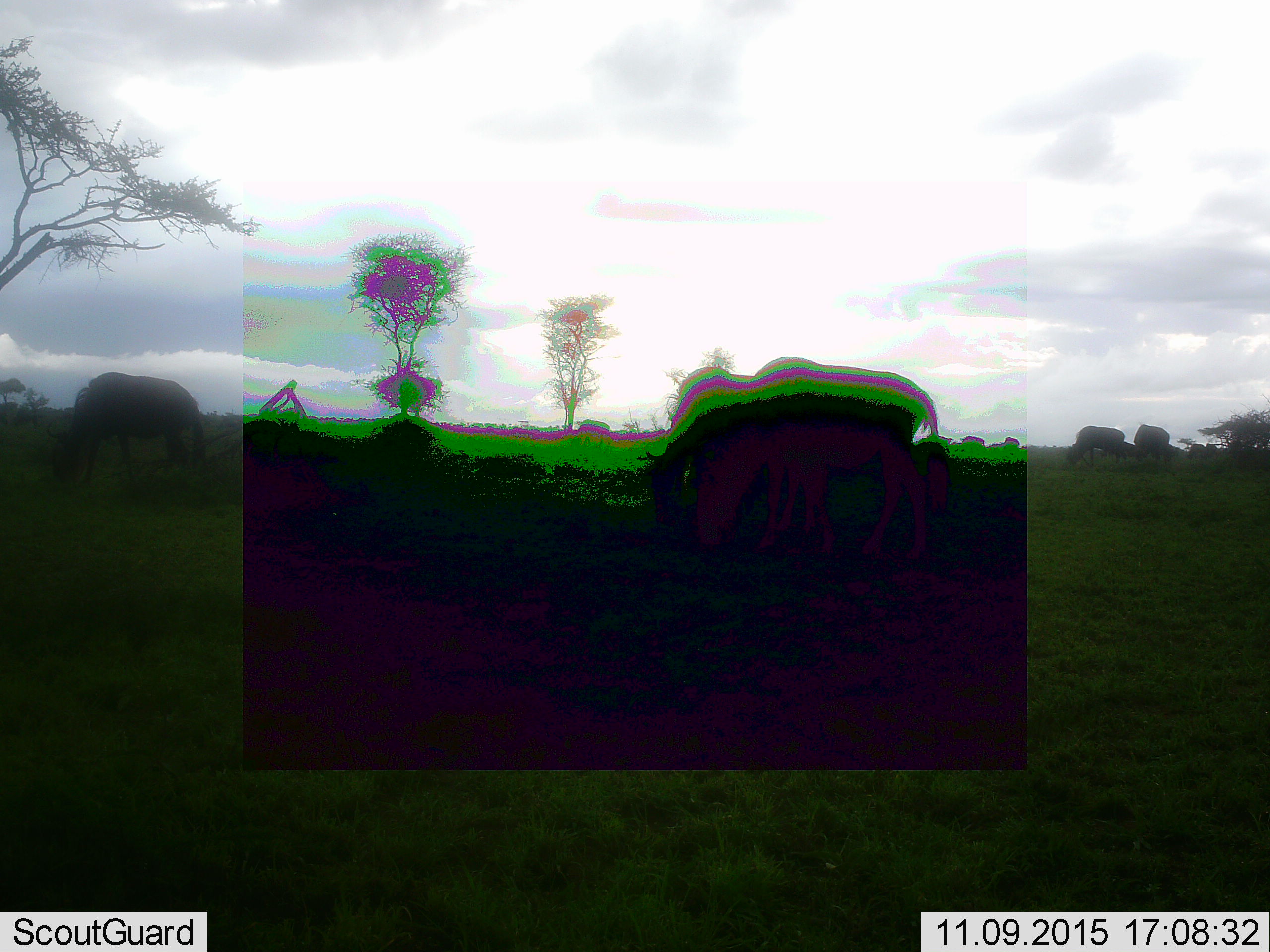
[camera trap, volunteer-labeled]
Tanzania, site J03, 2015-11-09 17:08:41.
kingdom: Animalia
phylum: Chordata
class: Mammalia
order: Artiodactyla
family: Bovidae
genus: Connochaetes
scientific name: Connochaetes taurinus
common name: blue wildebeest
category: wildebeest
Wildebeest (blue wildebeest) (Connochaetes taurinus), count 7. Behavior (volunteer vote fractions): standing 10%, resting 0%, moving 60%, interacting 0%. Young present (vote fraction): 10%. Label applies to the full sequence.